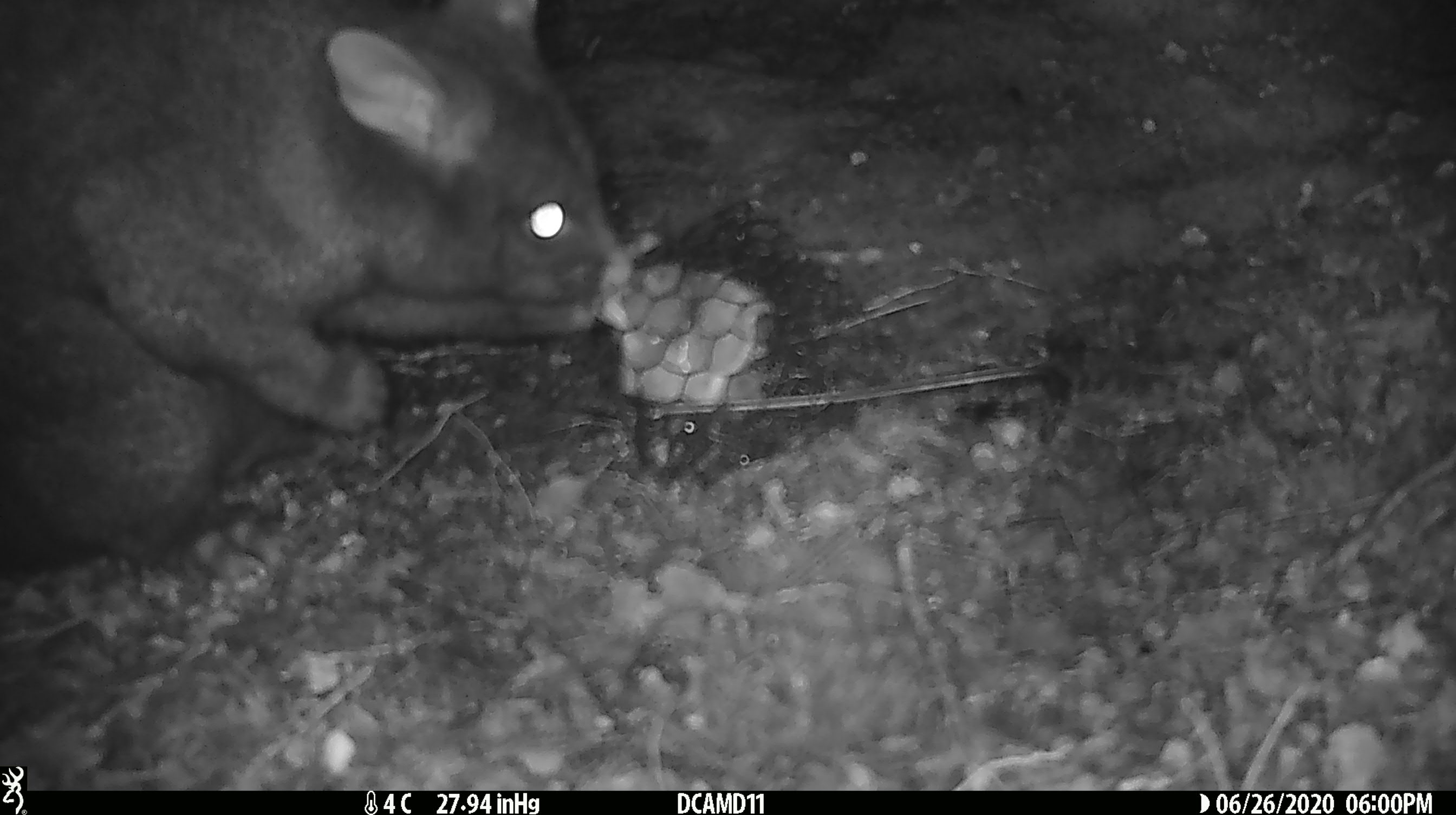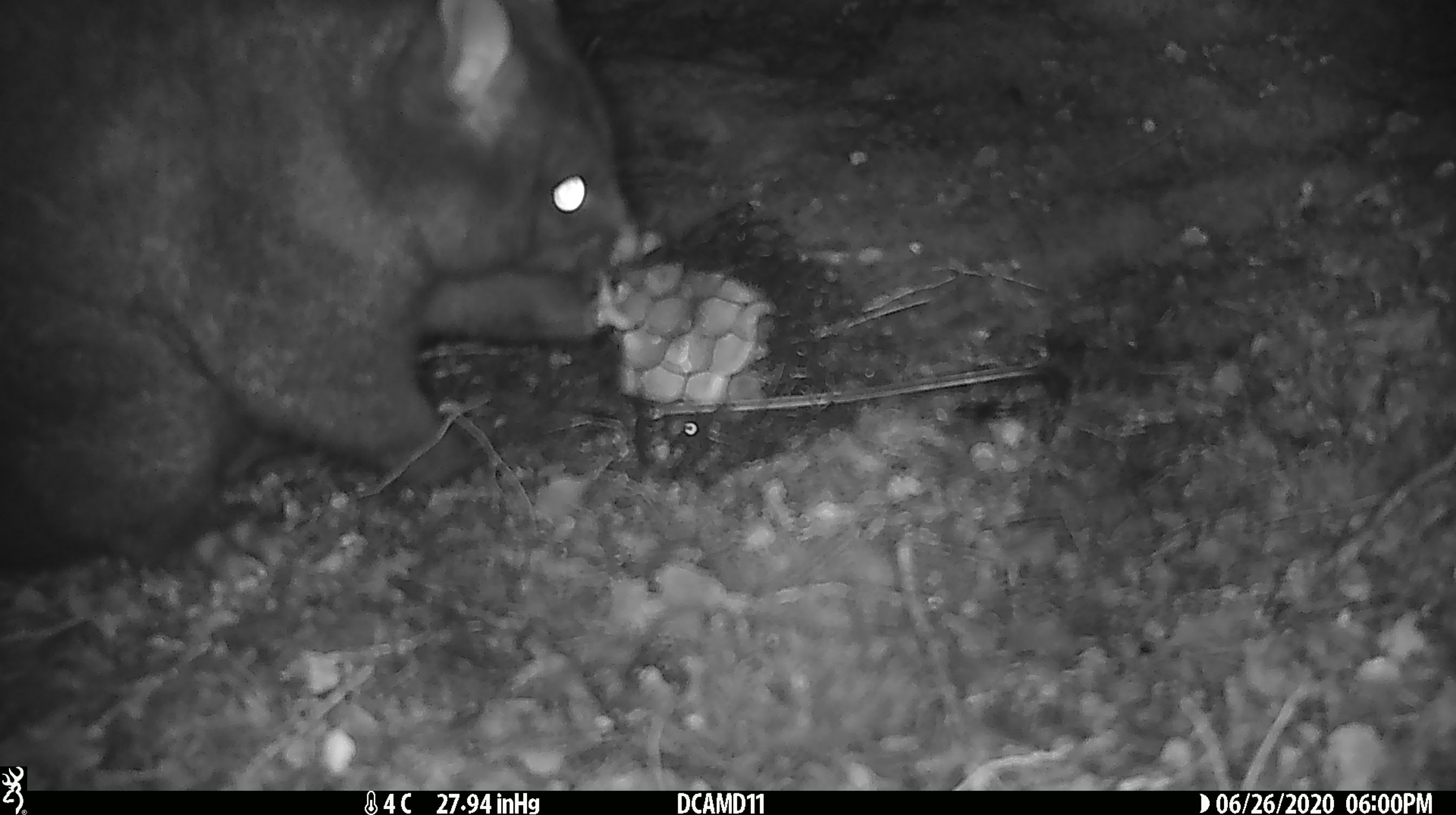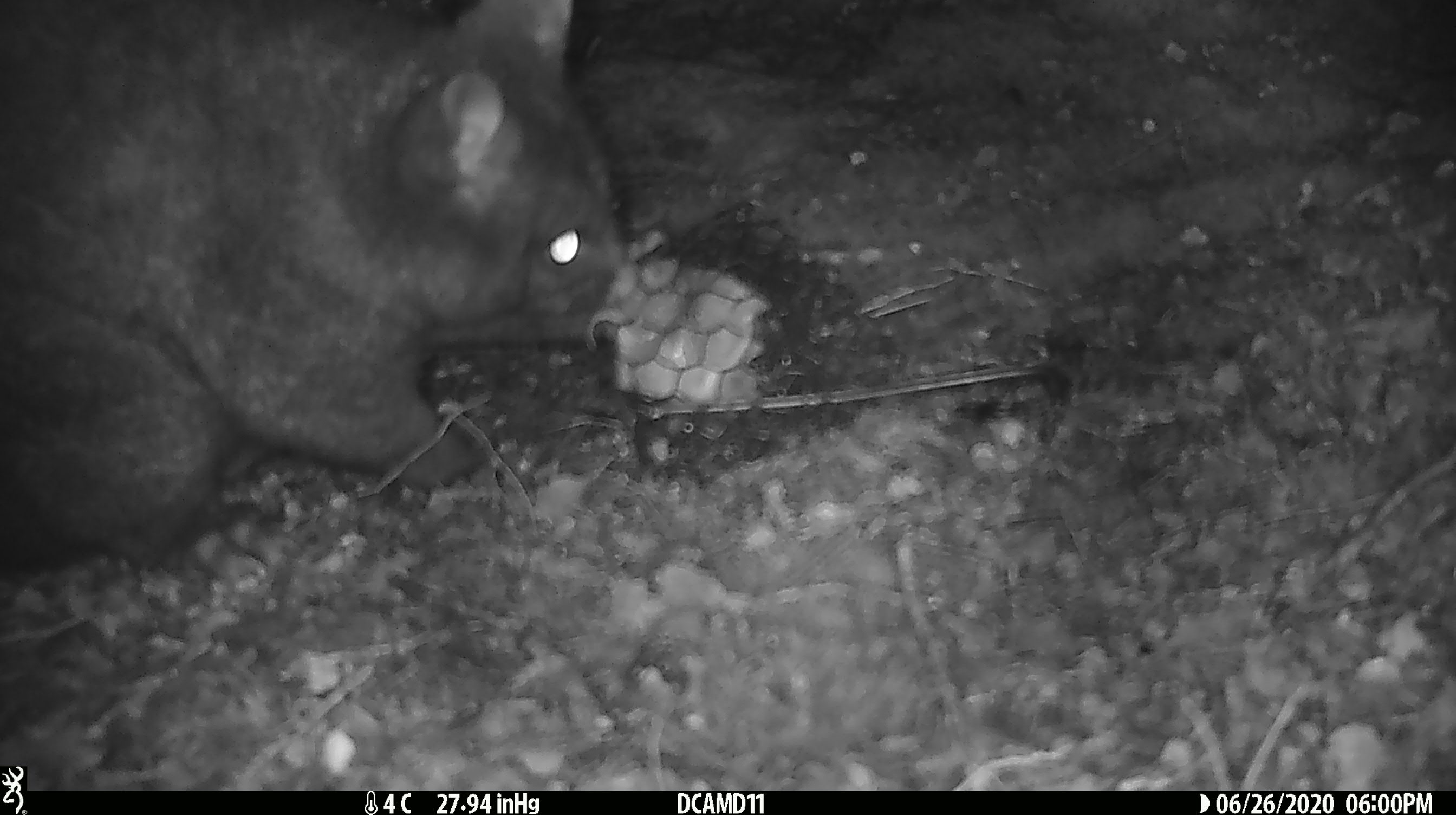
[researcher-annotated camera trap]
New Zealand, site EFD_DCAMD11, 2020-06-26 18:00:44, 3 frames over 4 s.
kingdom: Animalia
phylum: Chordata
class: Mammalia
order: Diprotodontia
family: Phalangeridae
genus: Trichosurus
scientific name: Trichosurus vulpecula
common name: common brushtail possum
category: possum